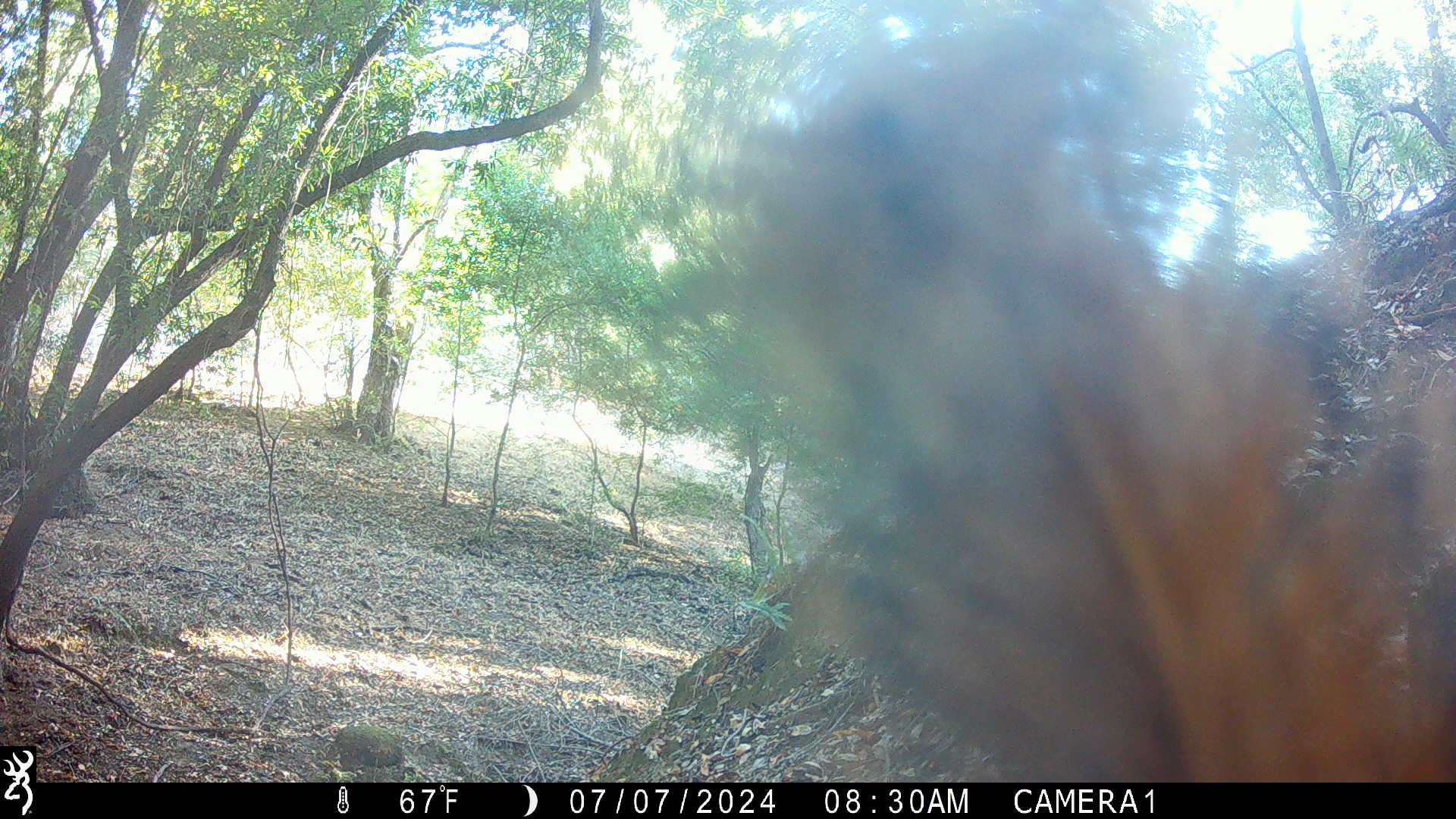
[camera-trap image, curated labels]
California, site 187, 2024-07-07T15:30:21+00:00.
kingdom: Animalia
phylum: Chordata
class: Mammalia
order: Rodentia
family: Sciuridae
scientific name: Sciuridae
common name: squirrel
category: unknown squirrel